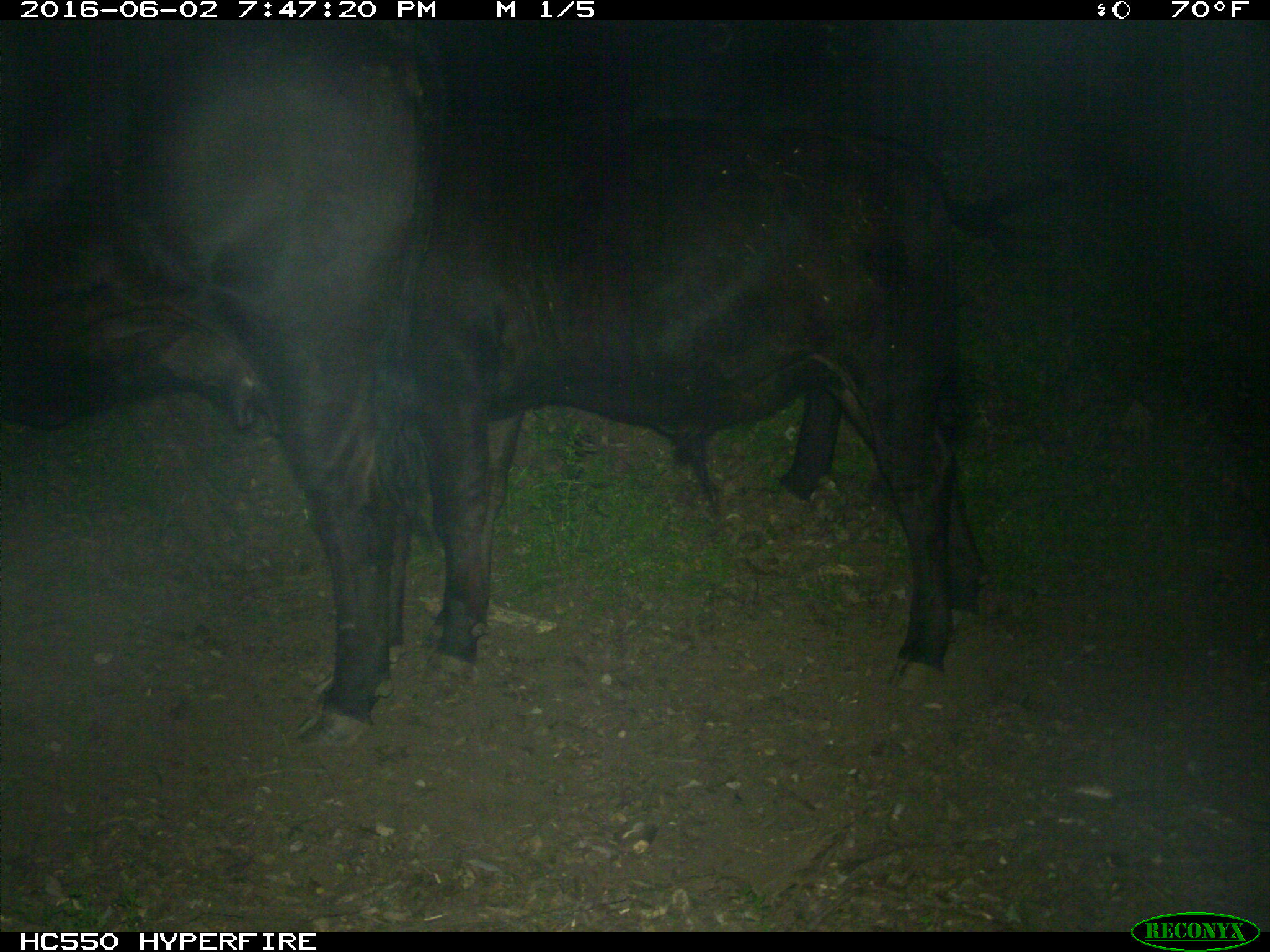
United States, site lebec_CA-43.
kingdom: Animalia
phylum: Chordata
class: Mammalia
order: Artiodactyla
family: Bovidae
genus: Bos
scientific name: Bos taurus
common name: domestic cow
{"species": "Bos taurus (domestic cow)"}